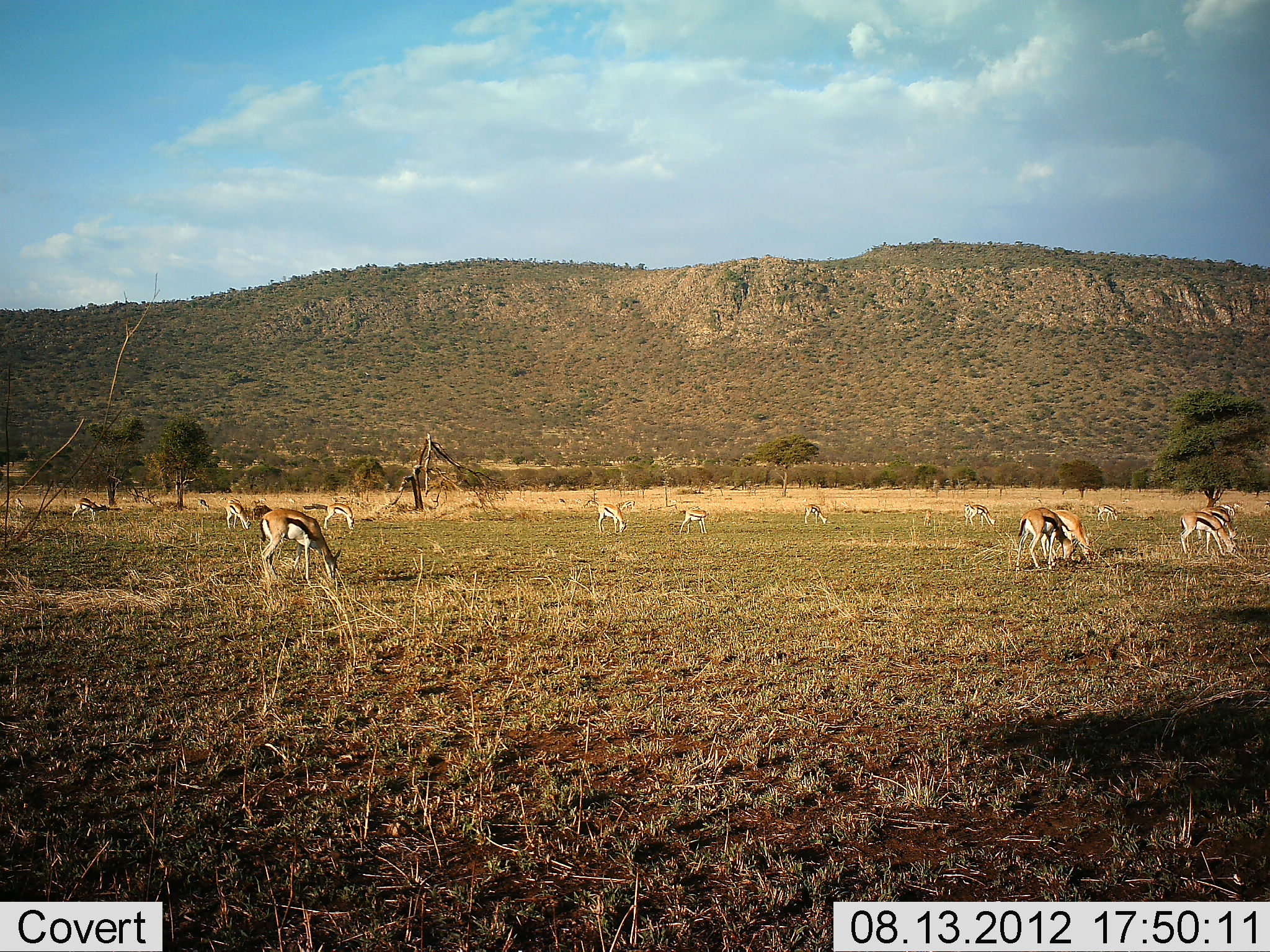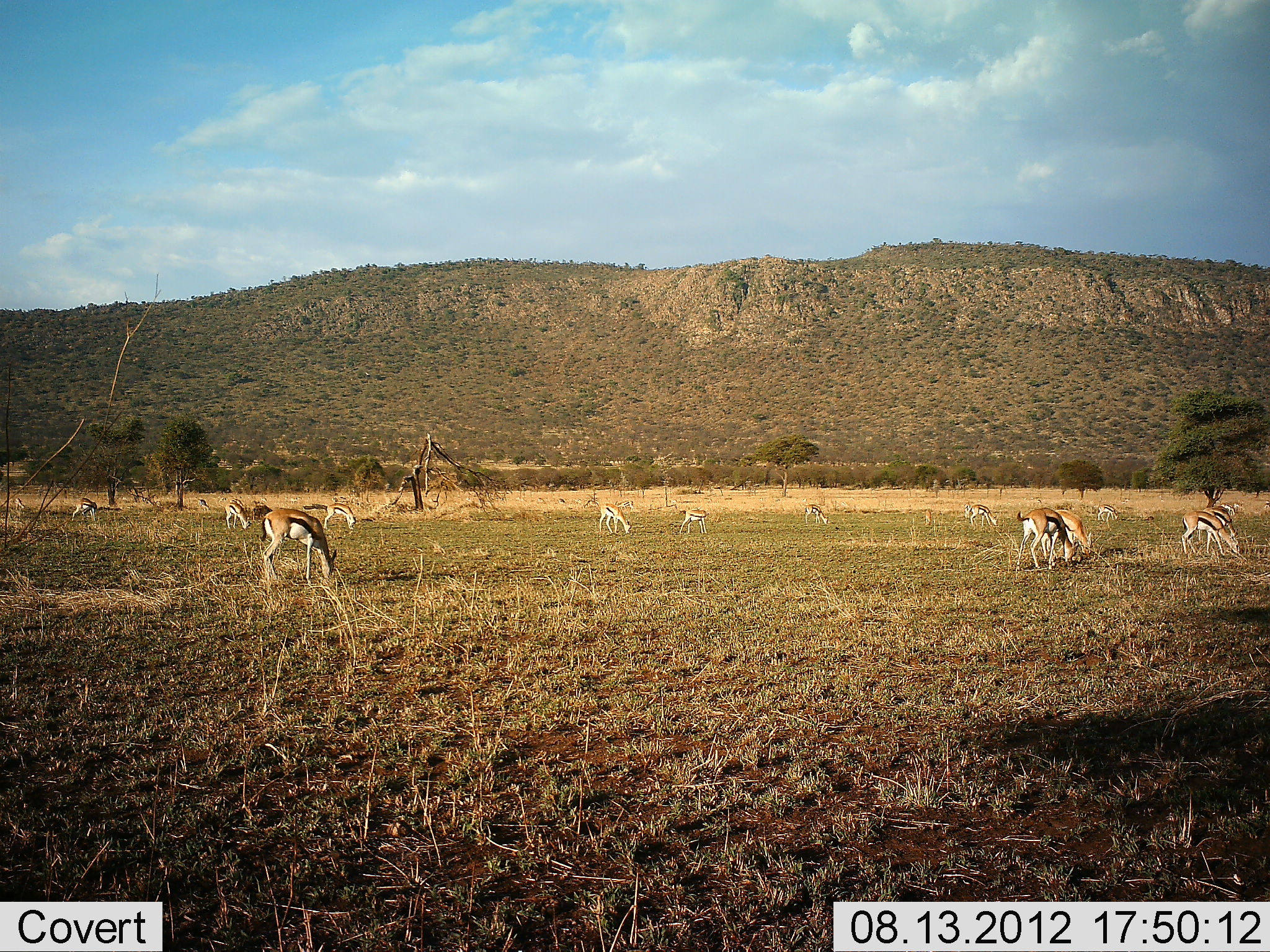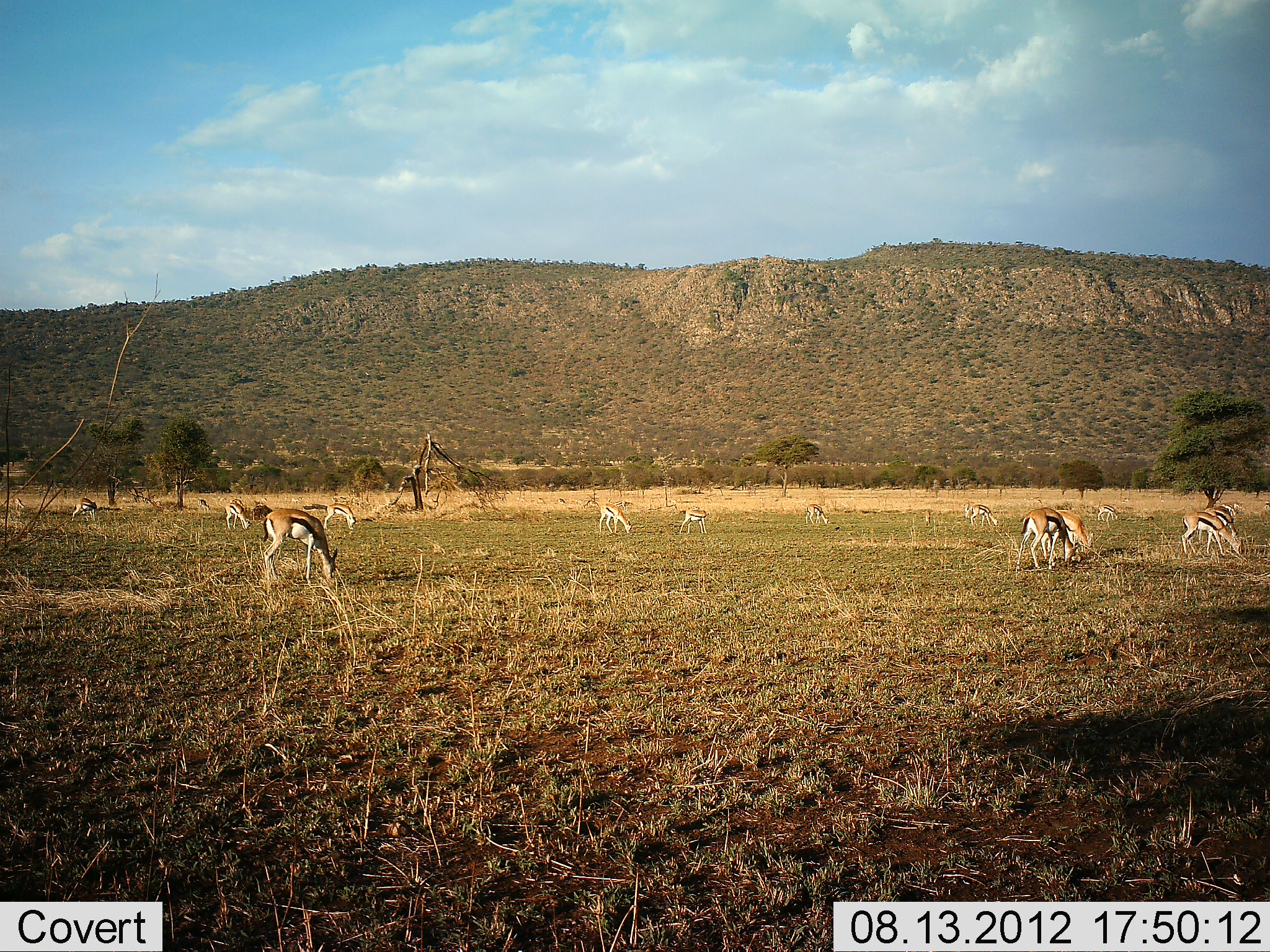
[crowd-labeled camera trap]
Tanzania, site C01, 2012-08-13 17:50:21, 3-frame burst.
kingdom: Animalia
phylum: Chordata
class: Mammalia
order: Artiodactyla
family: Bovidae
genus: Eudorcas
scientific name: Eudorcas thomsonii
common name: thomson's gazelle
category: gazellethomsons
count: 11-50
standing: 30%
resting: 0%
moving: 10%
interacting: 0%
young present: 0%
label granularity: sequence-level